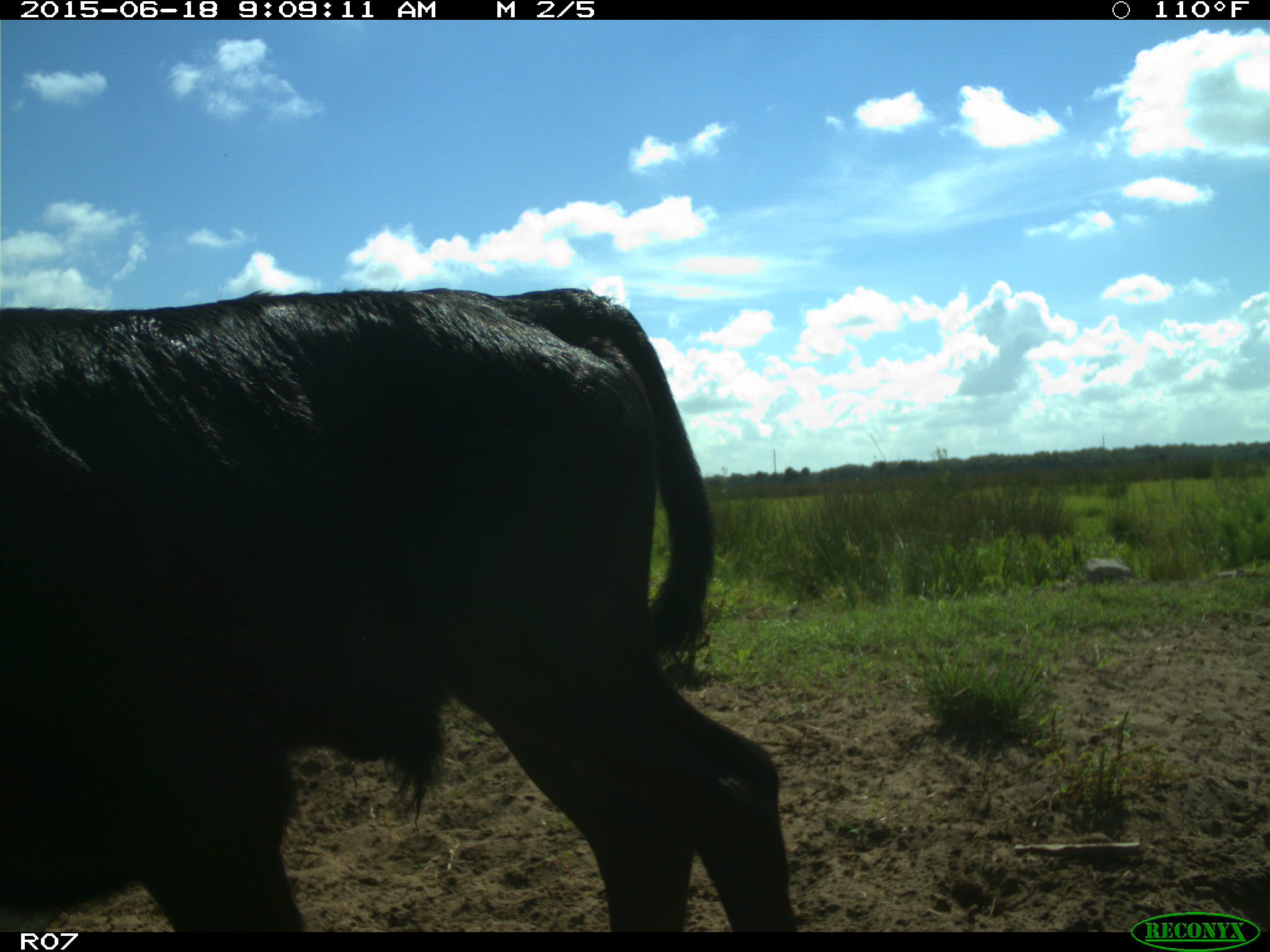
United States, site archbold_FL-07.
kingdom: Animalia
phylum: Chordata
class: Mammalia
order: Artiodactyla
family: Bovidae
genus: Bos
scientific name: Bos taurus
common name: domestic cow